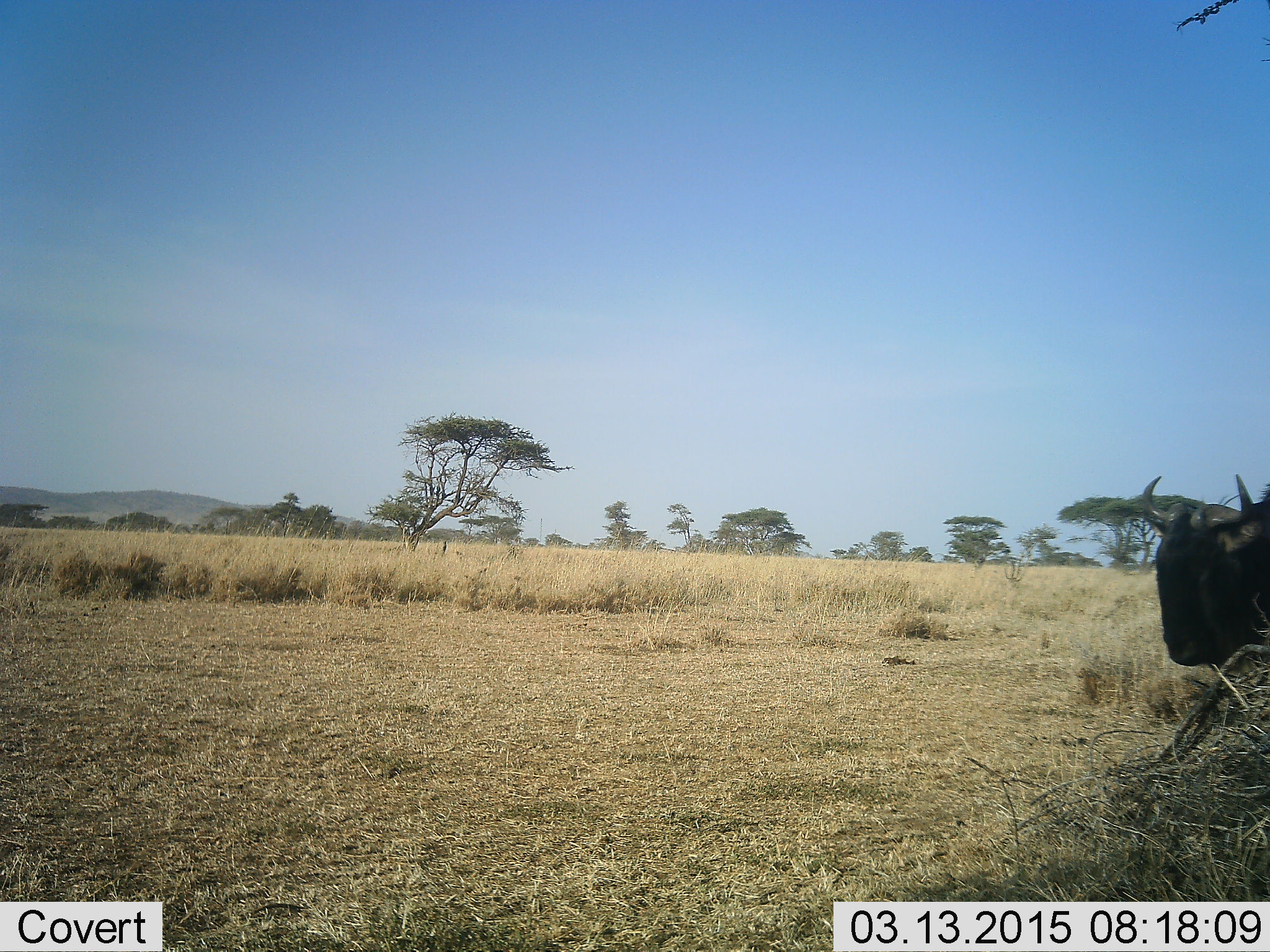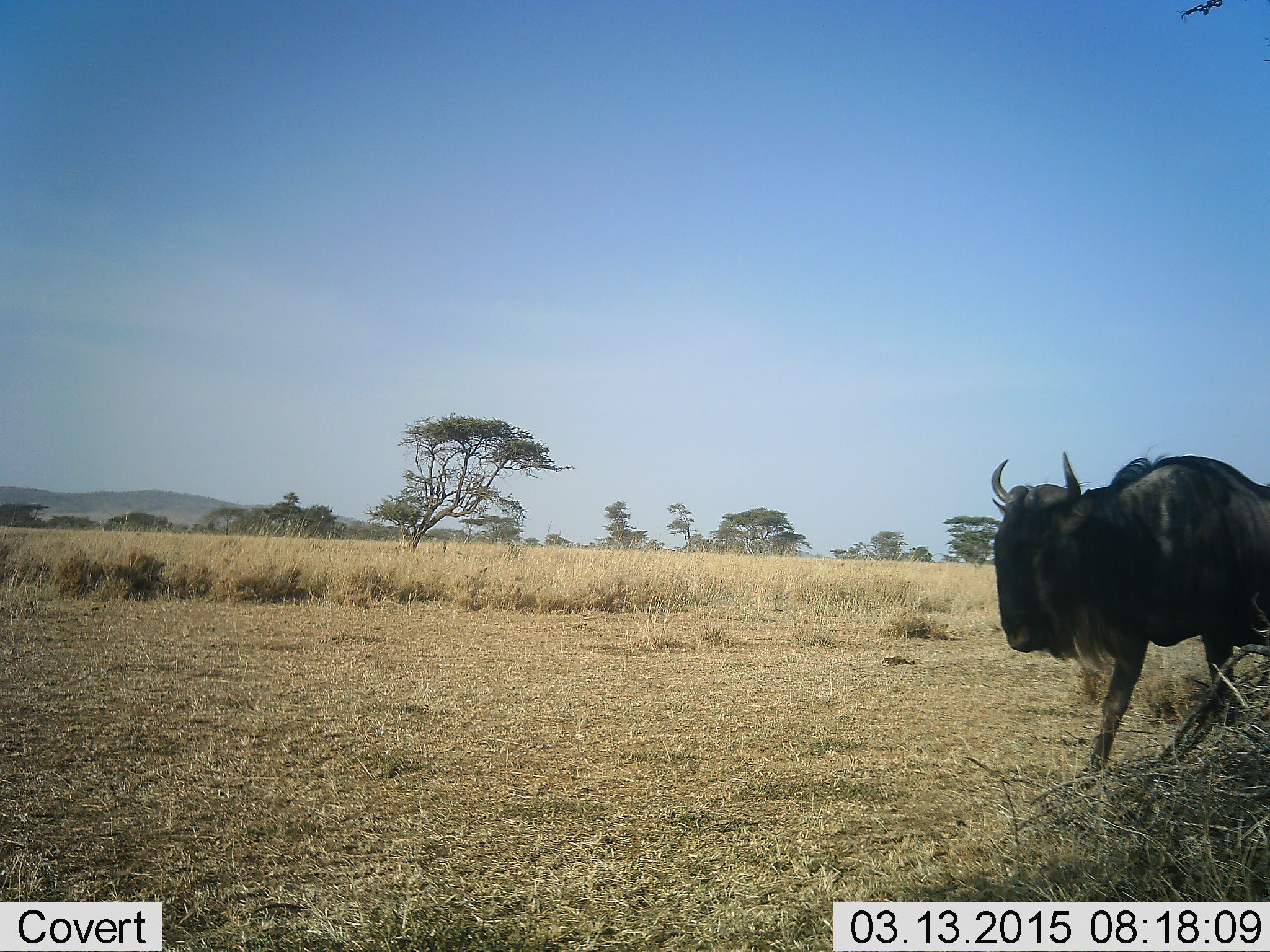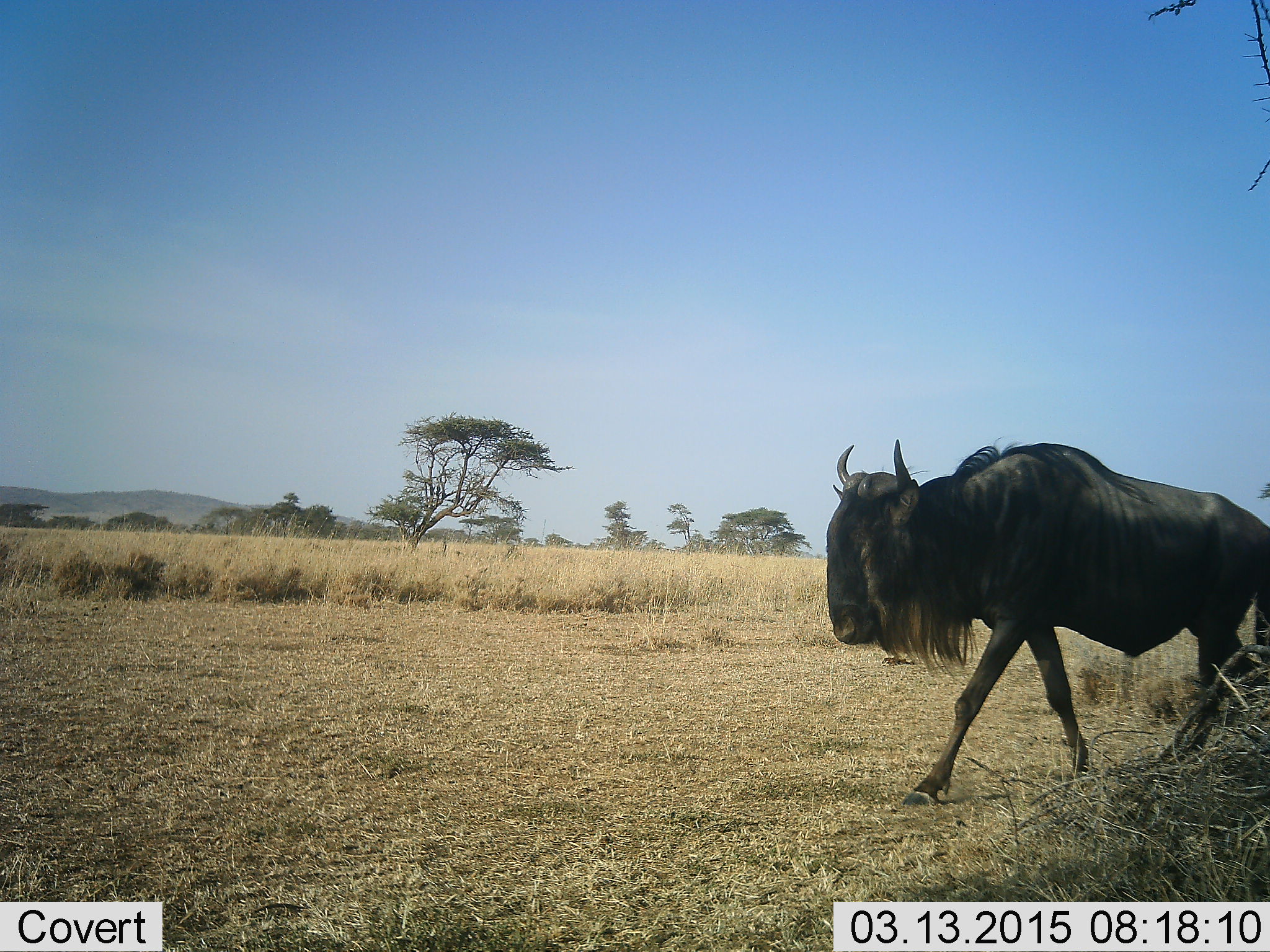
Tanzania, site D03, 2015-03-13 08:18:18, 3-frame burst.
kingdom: Animalia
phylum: Chordata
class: Mammalia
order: Artiodactyla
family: Bovidae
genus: Connochaetes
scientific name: Connochaetes taurinus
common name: blue wildebeest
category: wildebeest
Wildebeest (blue wildebeest) (Connochaetes taurinus), count 1. Behavior (volunteer vote fractions): standing 10%, resting 0%, moving 90%, interacting 0%. Young present (vote fraction): 0%. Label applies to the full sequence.